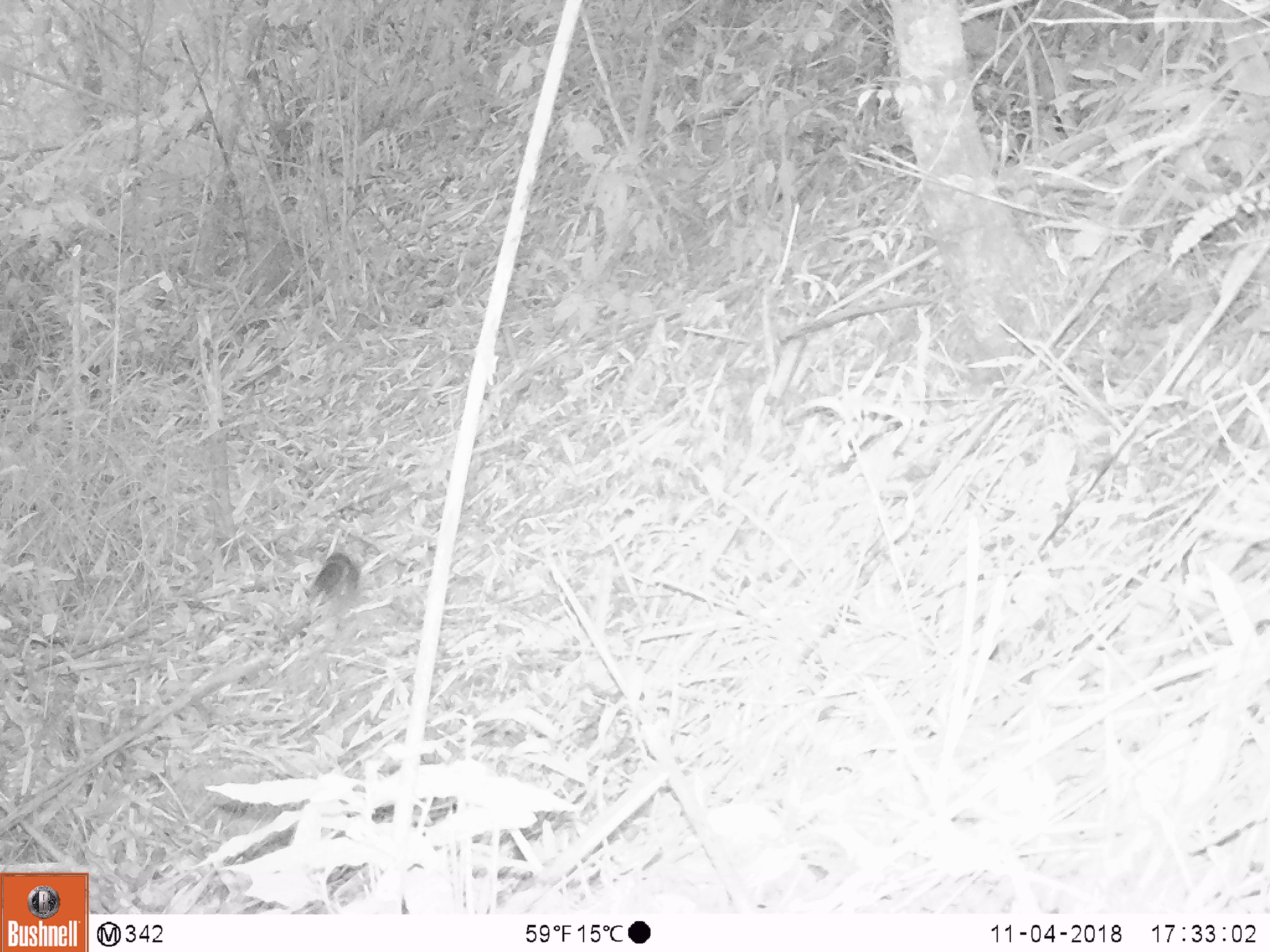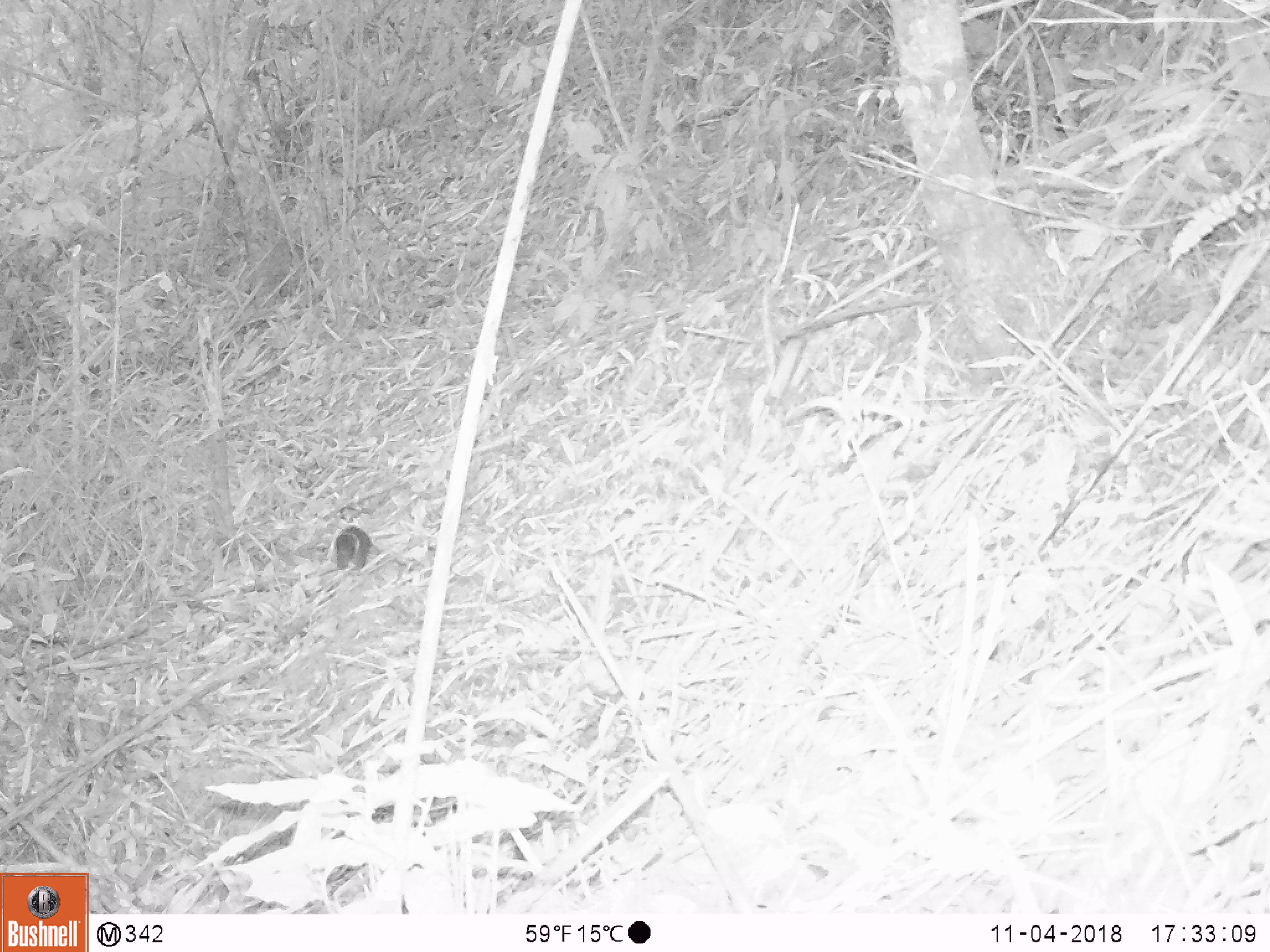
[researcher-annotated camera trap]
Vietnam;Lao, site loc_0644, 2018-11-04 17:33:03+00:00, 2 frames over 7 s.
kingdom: Animalia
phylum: Chordata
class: Mammalia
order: Rodentia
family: Sciuridae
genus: Sciurus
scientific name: Sciurus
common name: squirrel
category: unidentified squirrel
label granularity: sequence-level